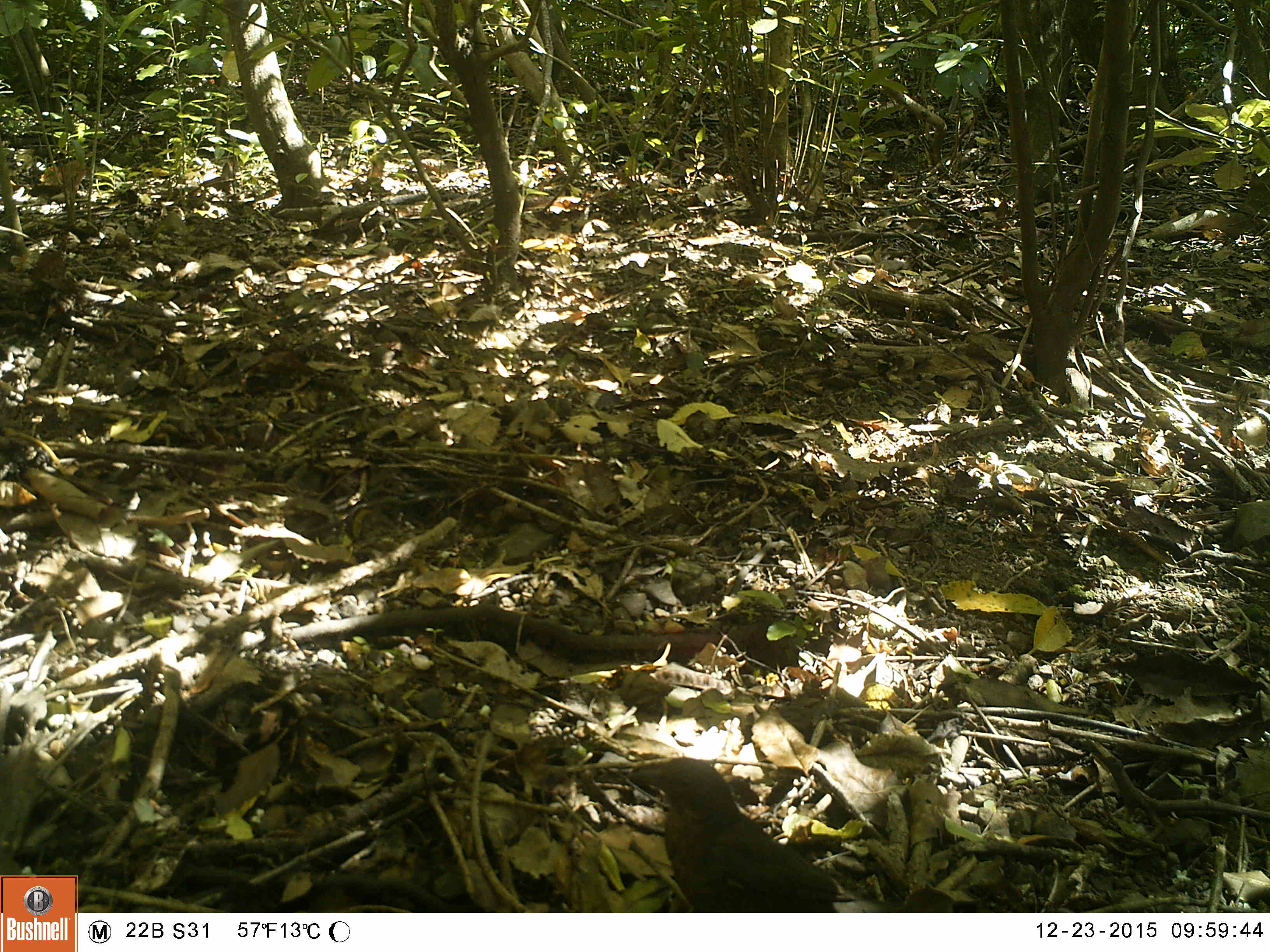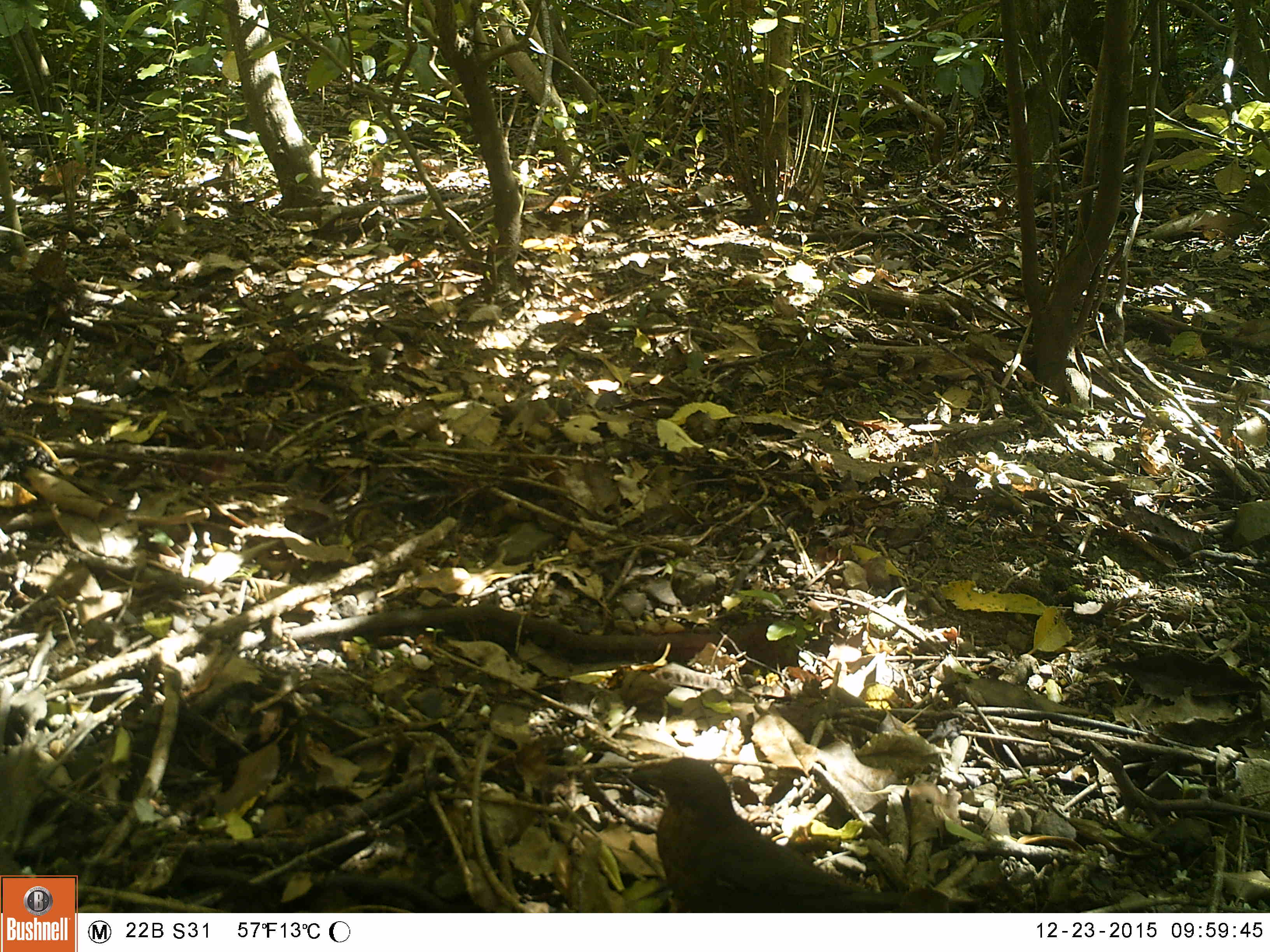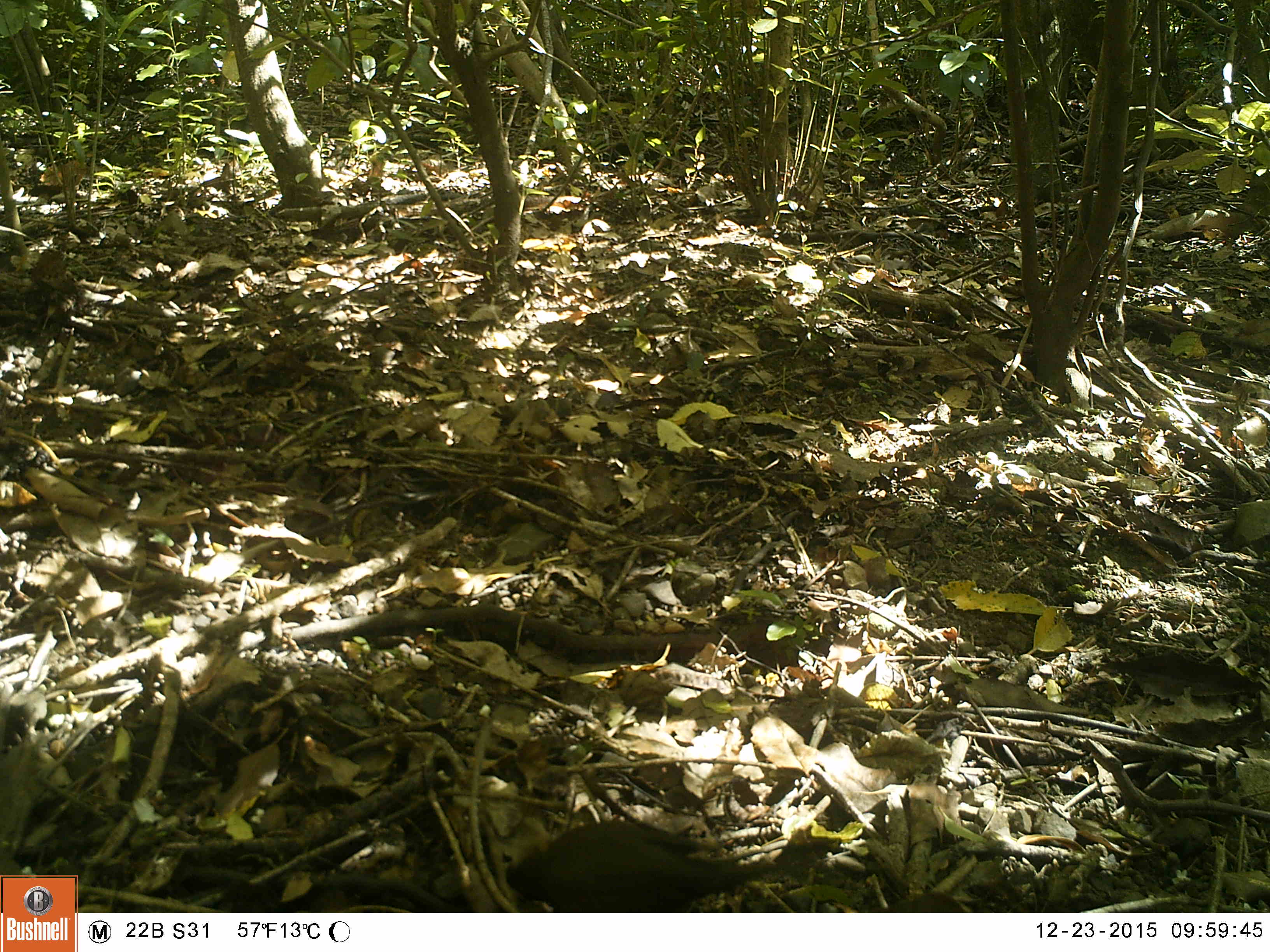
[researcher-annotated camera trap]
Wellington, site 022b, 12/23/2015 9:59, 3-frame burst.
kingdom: Animalia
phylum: Chordata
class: Aves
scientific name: Aves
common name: bird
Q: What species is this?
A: Bird (Aves).